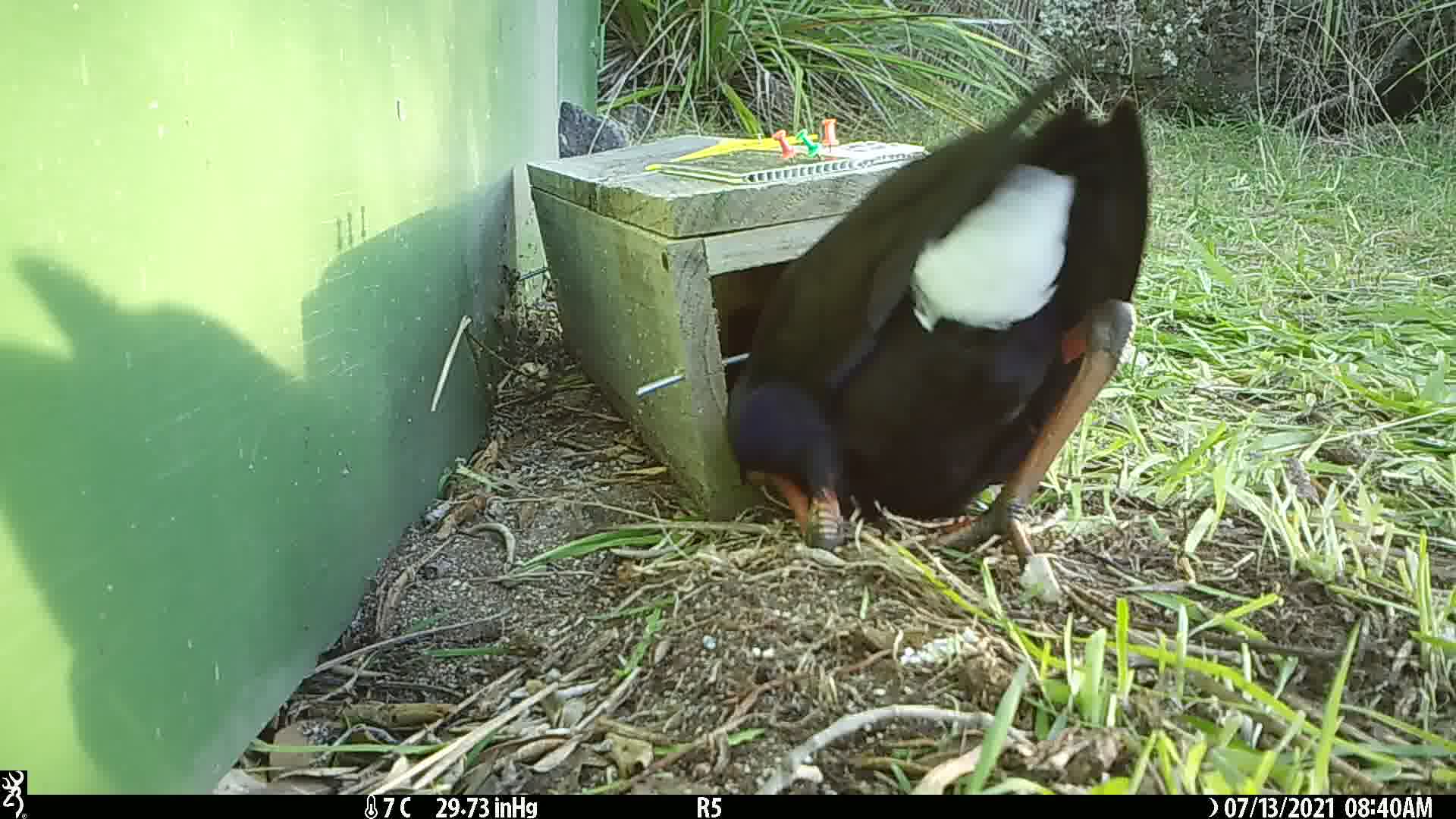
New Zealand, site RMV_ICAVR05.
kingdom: Animalia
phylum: Chordata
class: Aves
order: Gruiformes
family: Rallidae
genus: Porphyrio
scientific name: Porphyrio melanotus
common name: australasian swamphen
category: pukeko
Pukeko (australasian swamphen) (Porphyrio melanotus).